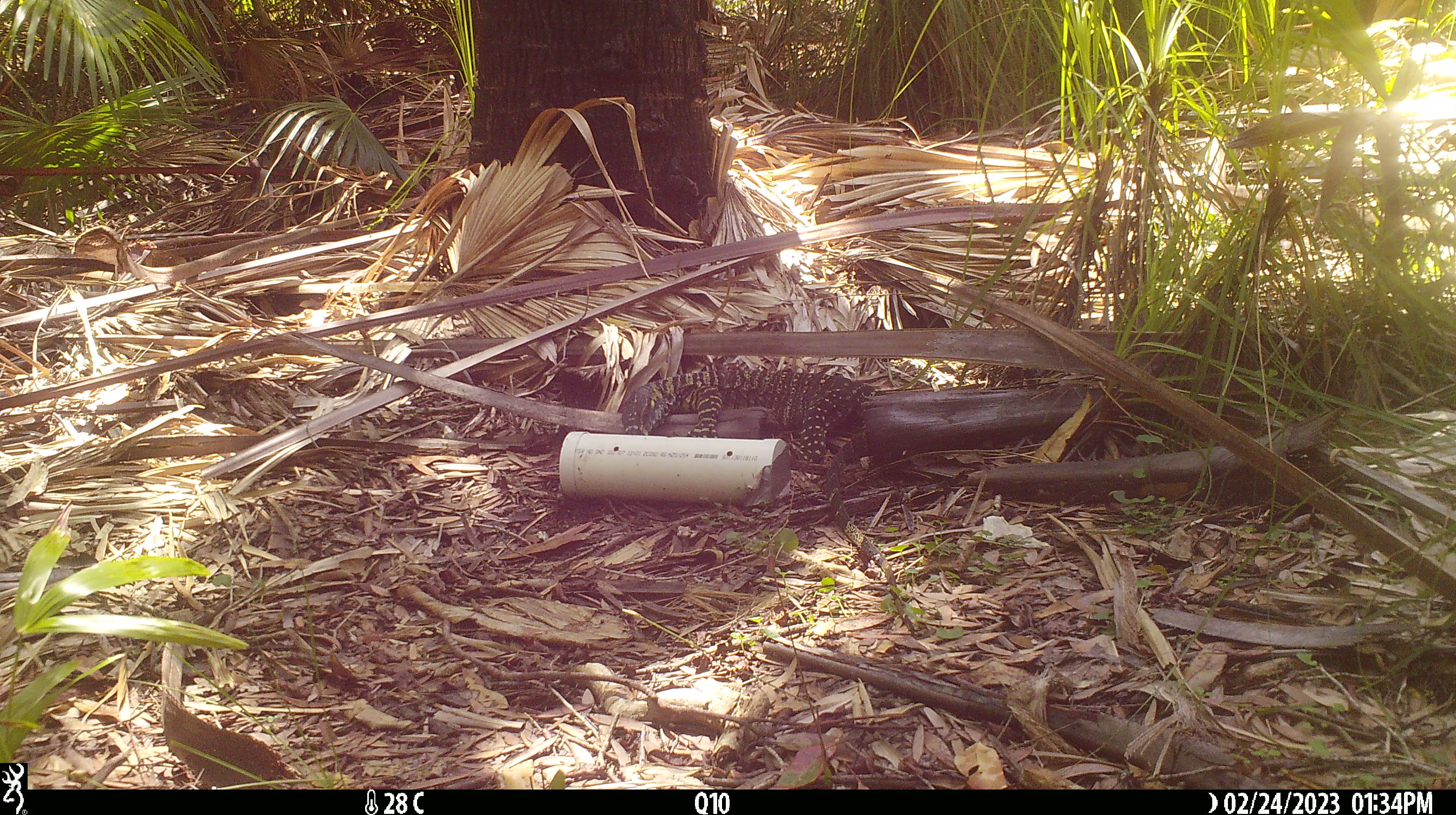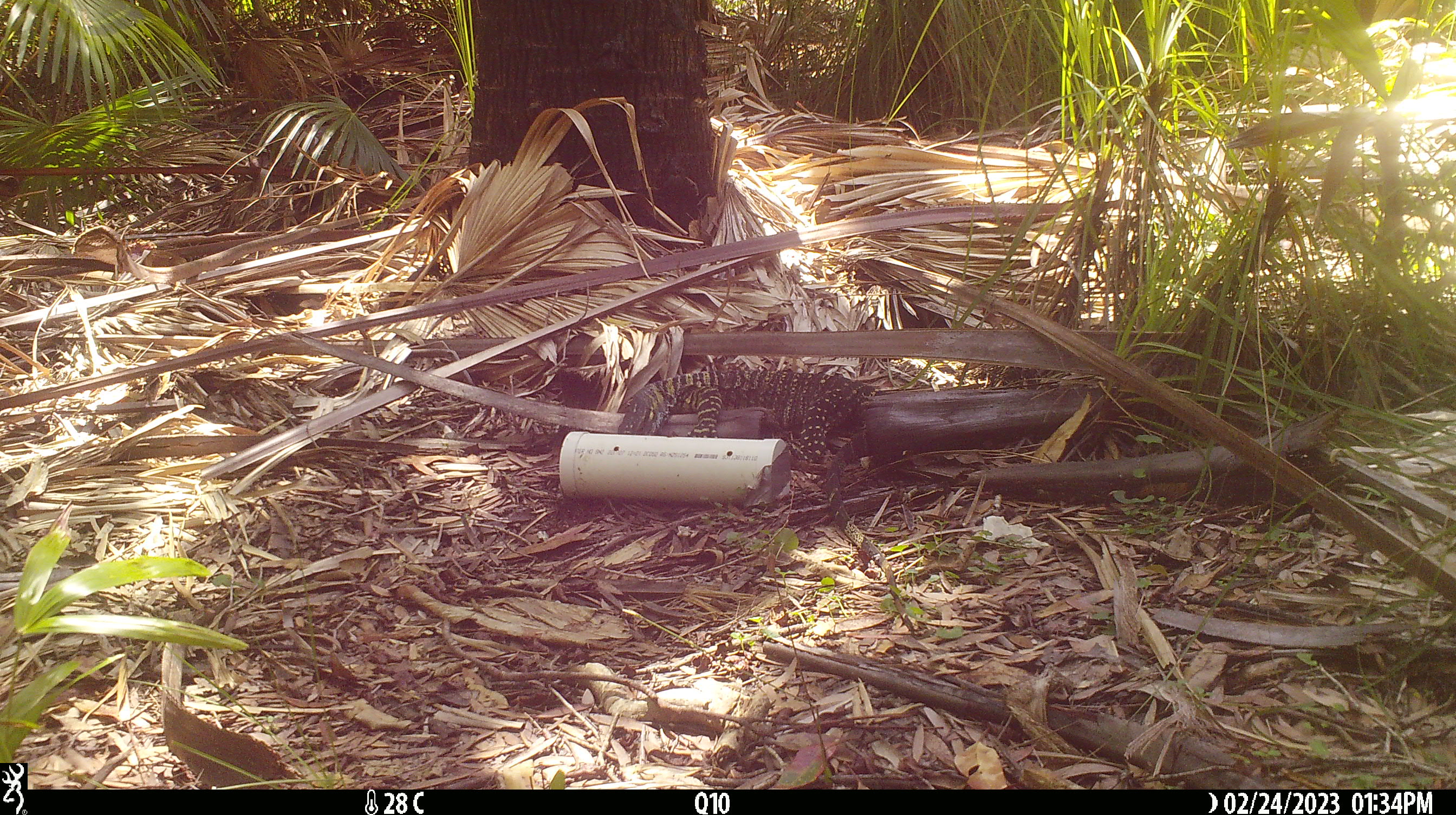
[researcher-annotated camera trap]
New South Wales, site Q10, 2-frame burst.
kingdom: Animalia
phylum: Chordata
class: Reptilia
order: Squamata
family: Varanidae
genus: Varanus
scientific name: Varanus varius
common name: lace monitor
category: goanna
Goanna (lace monitor) (Varanus varius).